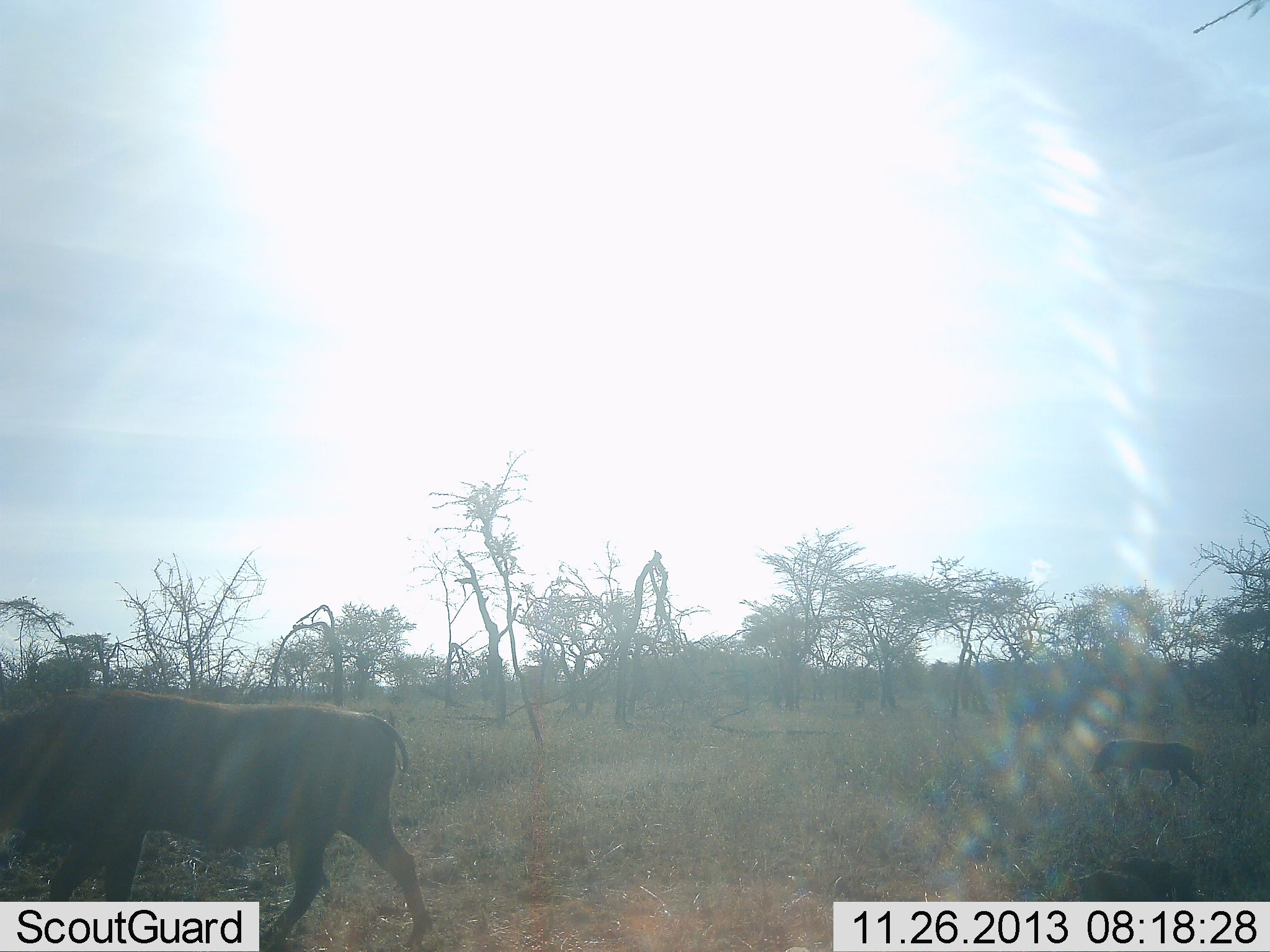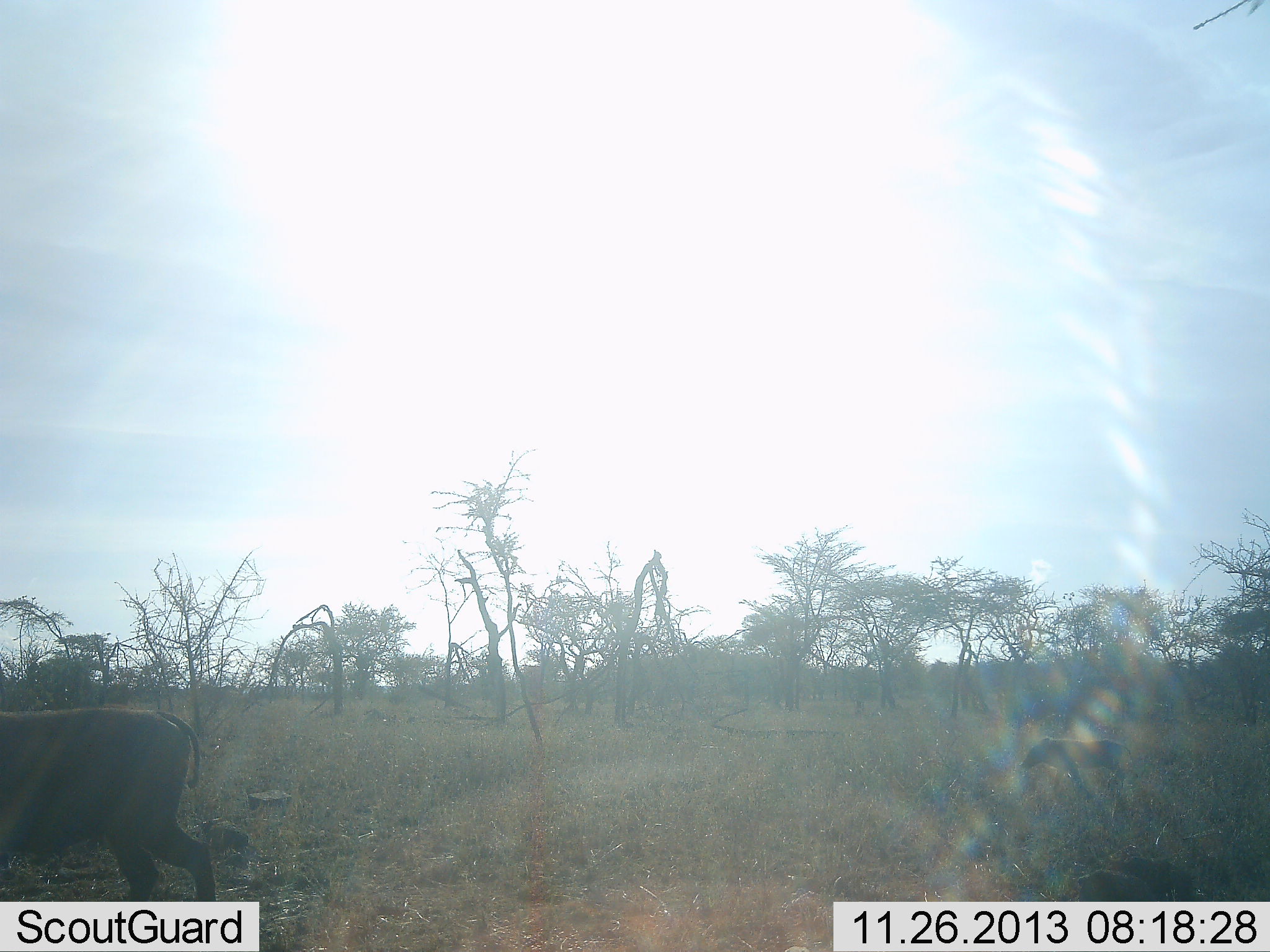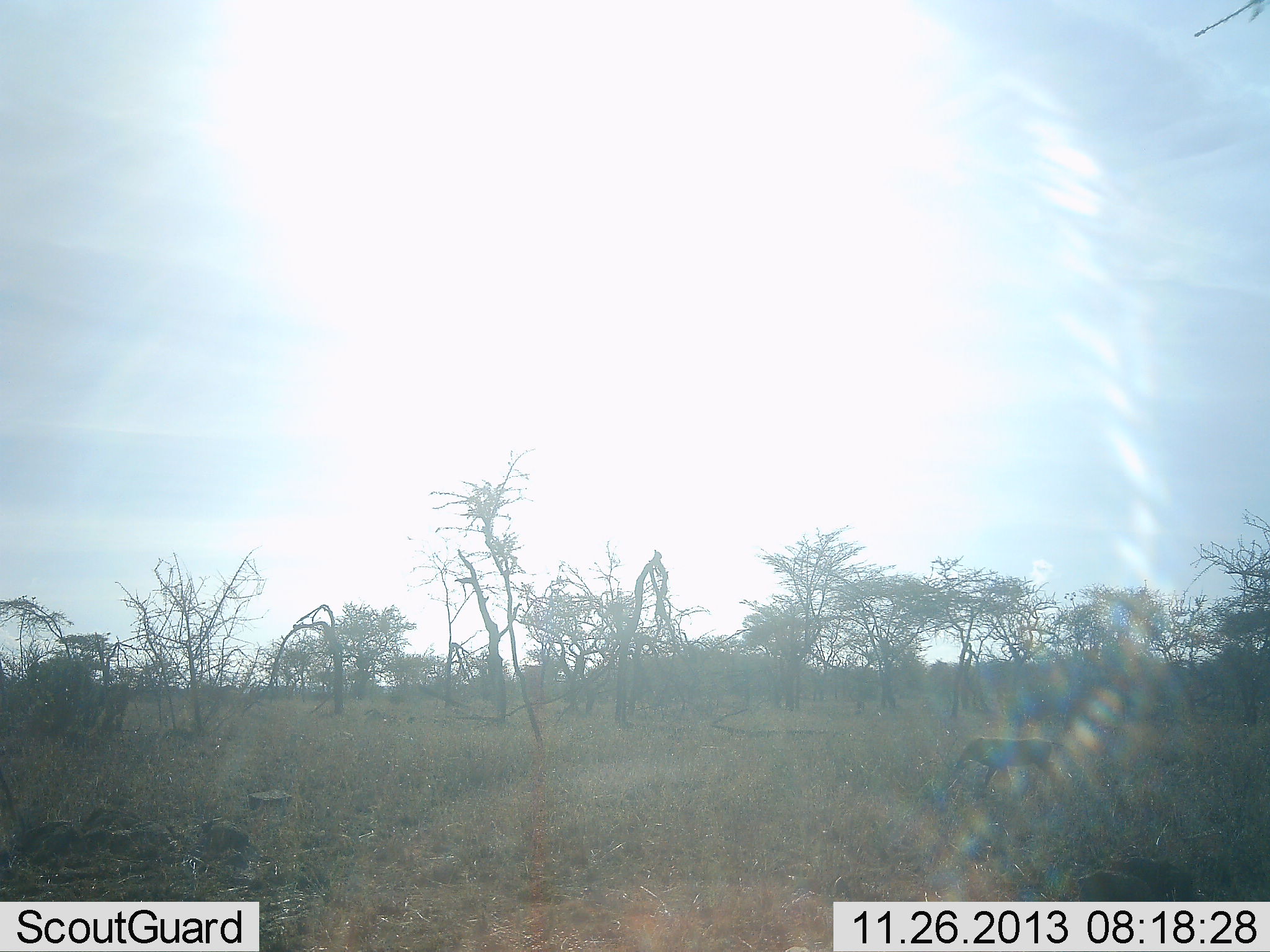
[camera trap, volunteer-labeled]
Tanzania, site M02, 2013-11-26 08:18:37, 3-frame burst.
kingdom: Animalia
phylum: Chordata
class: Mammalia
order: Artiodactyla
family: Suidae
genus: Phacochoerus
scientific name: Phacochoerus africanus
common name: warthog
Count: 2.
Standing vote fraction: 0%.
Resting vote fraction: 0%.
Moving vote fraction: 100%.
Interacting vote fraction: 0%.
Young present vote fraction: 42%.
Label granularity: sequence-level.